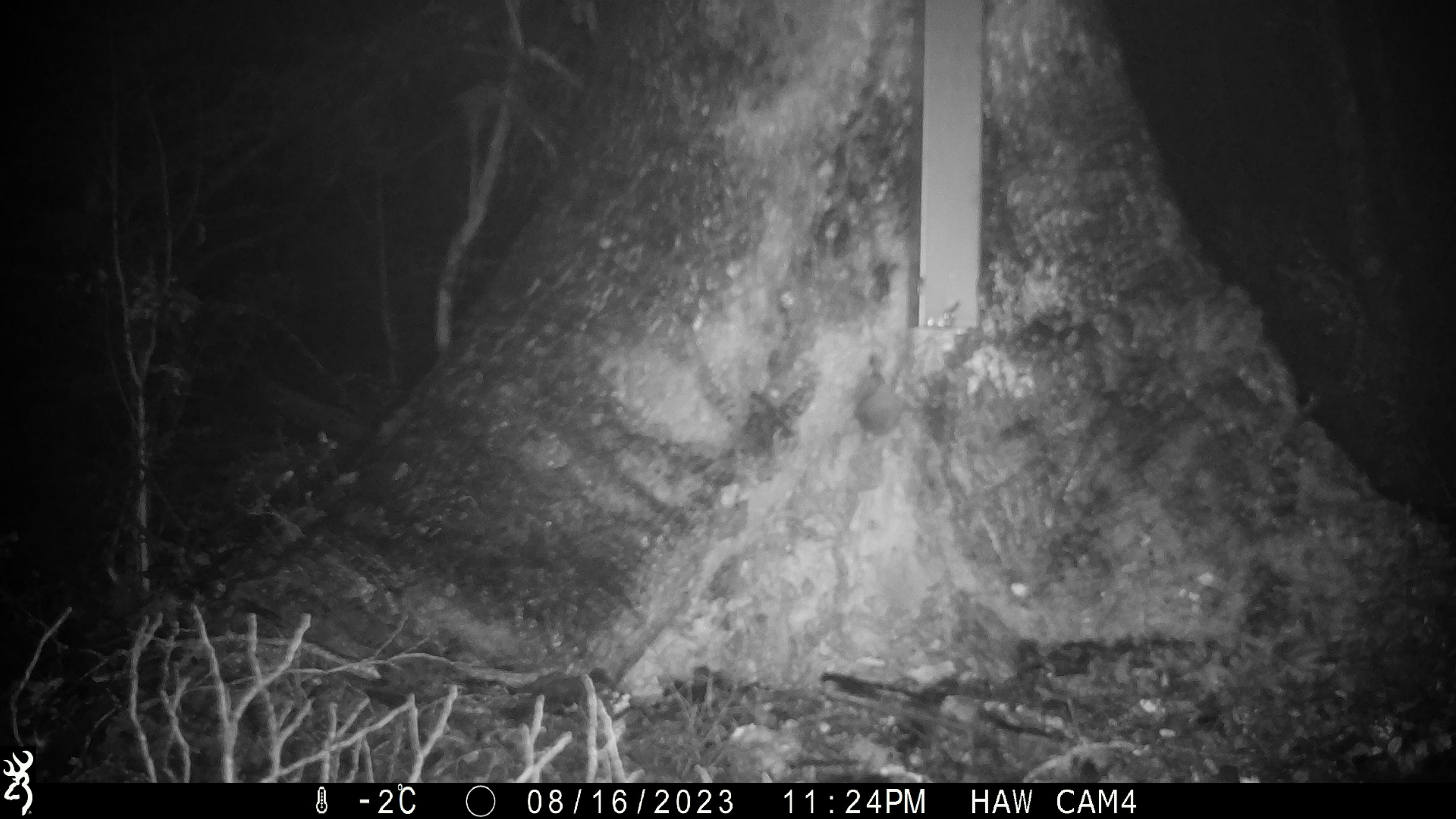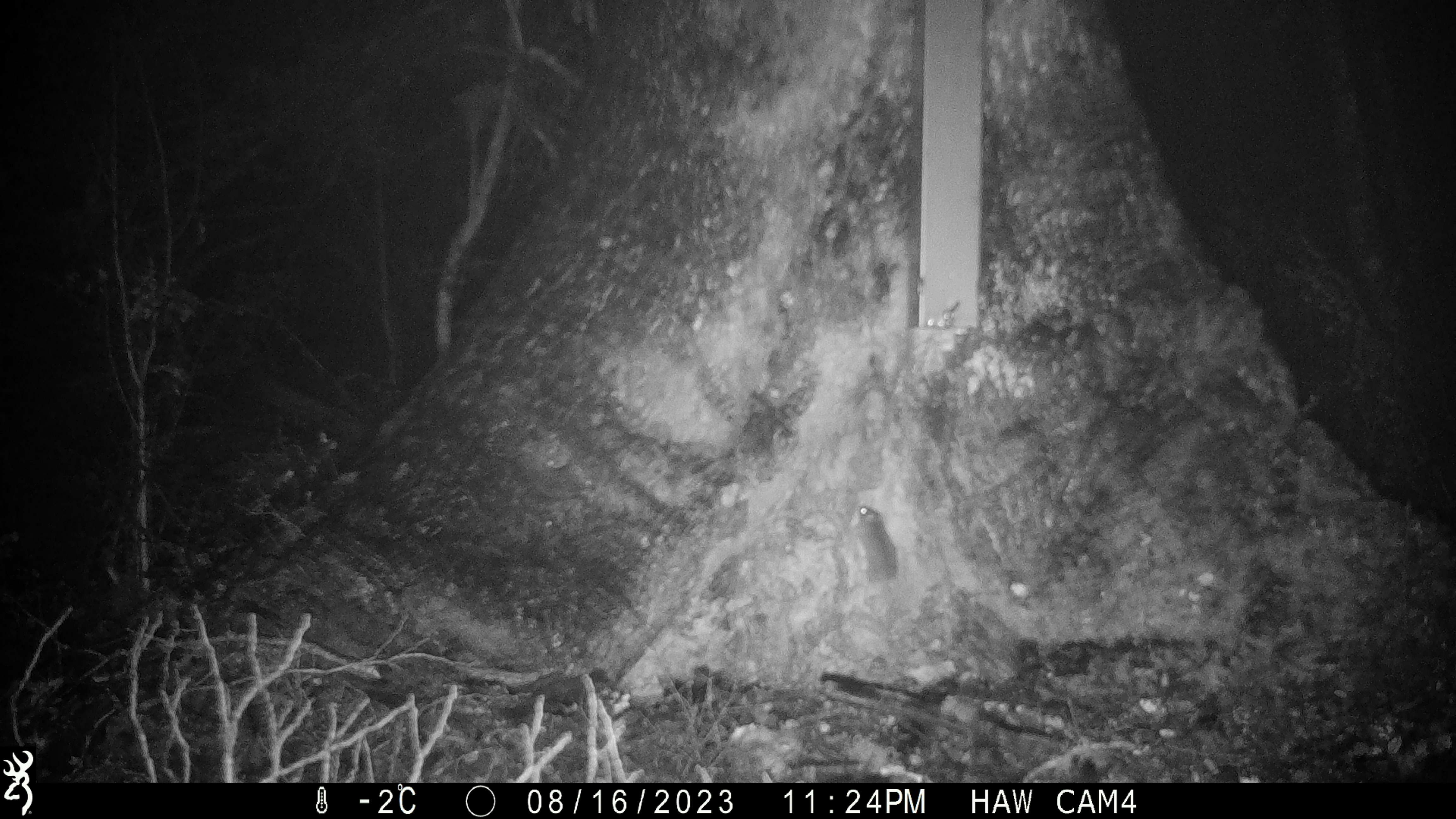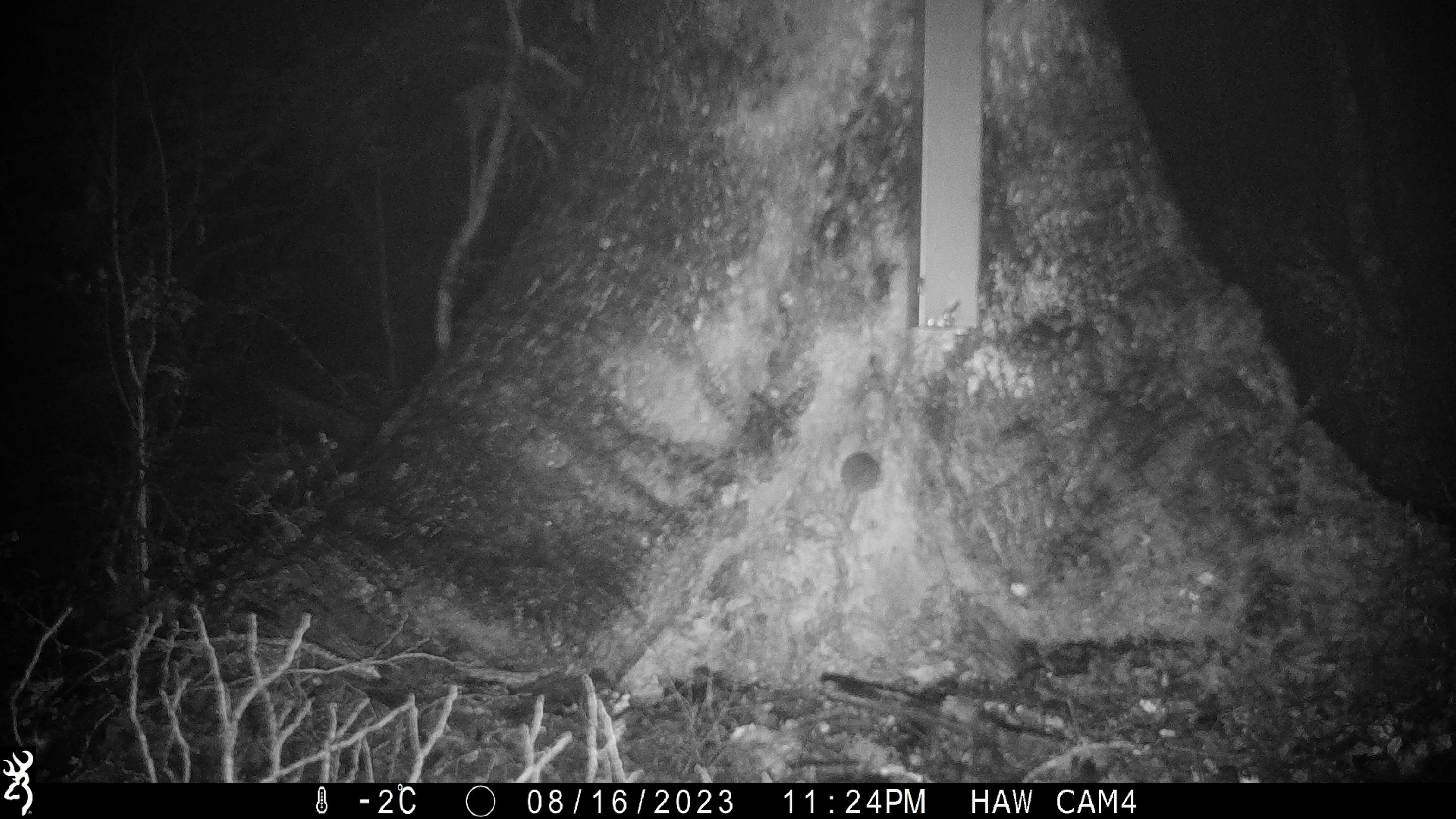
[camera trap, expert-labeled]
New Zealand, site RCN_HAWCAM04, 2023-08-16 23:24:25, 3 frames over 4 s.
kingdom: Animalia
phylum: Chordata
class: Mammalia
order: Rodentia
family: Muridae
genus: Mus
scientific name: Mus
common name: mouse